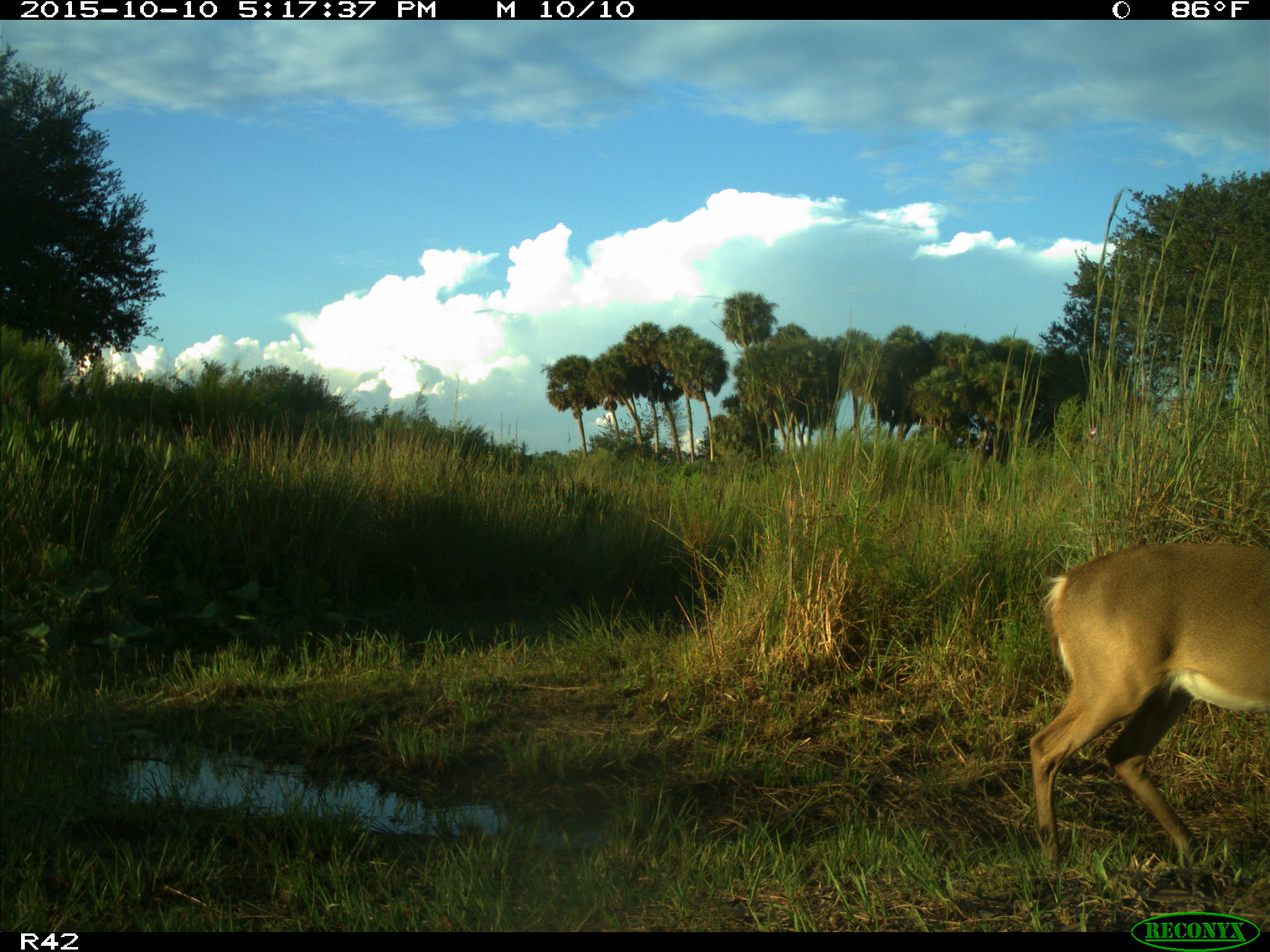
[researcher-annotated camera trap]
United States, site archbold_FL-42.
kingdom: Animalia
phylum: Chordata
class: Mammalia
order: Artiodactyla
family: Cervidae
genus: Odocoileus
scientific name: Odocoileus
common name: deer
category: unidentified deer